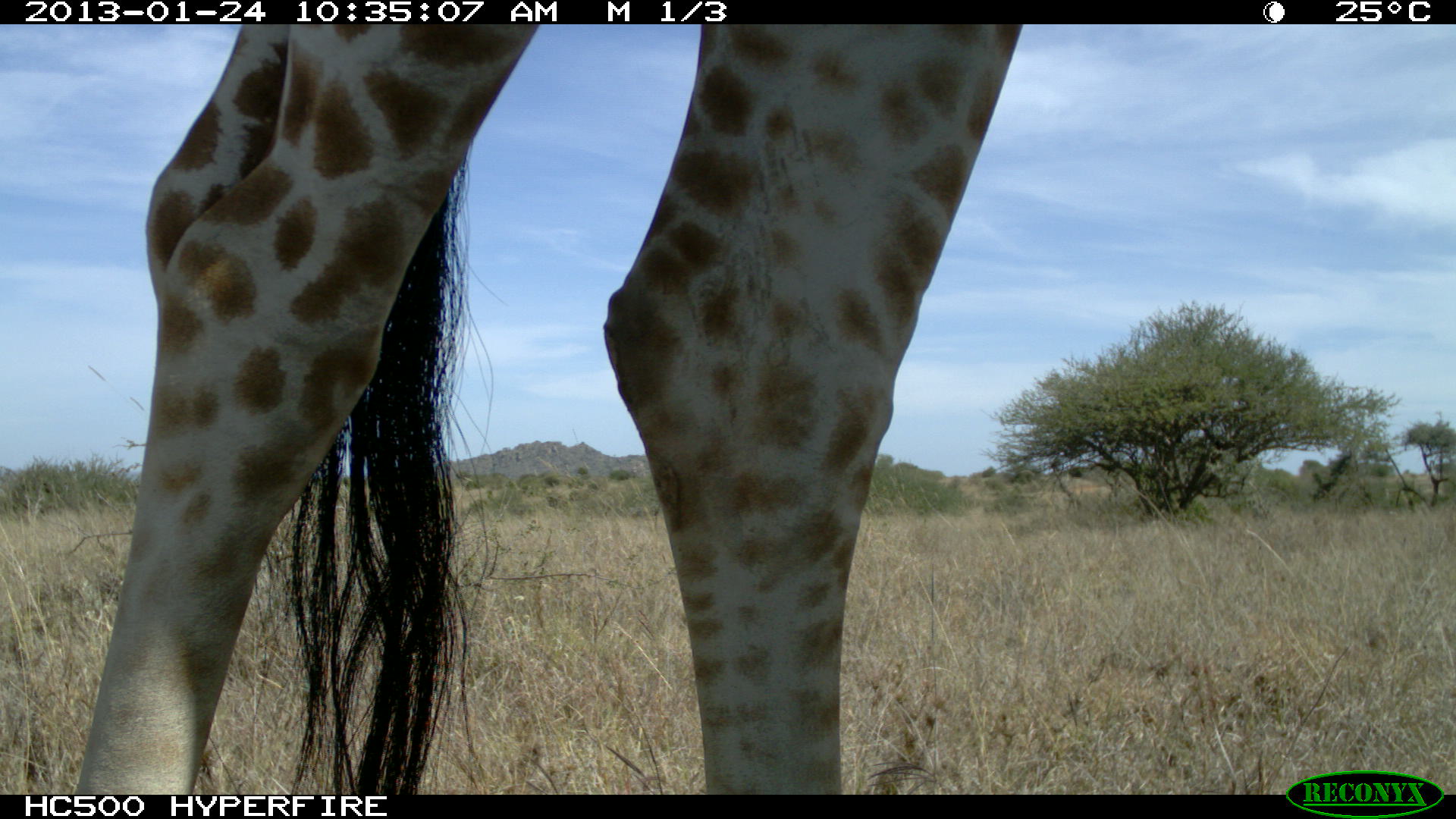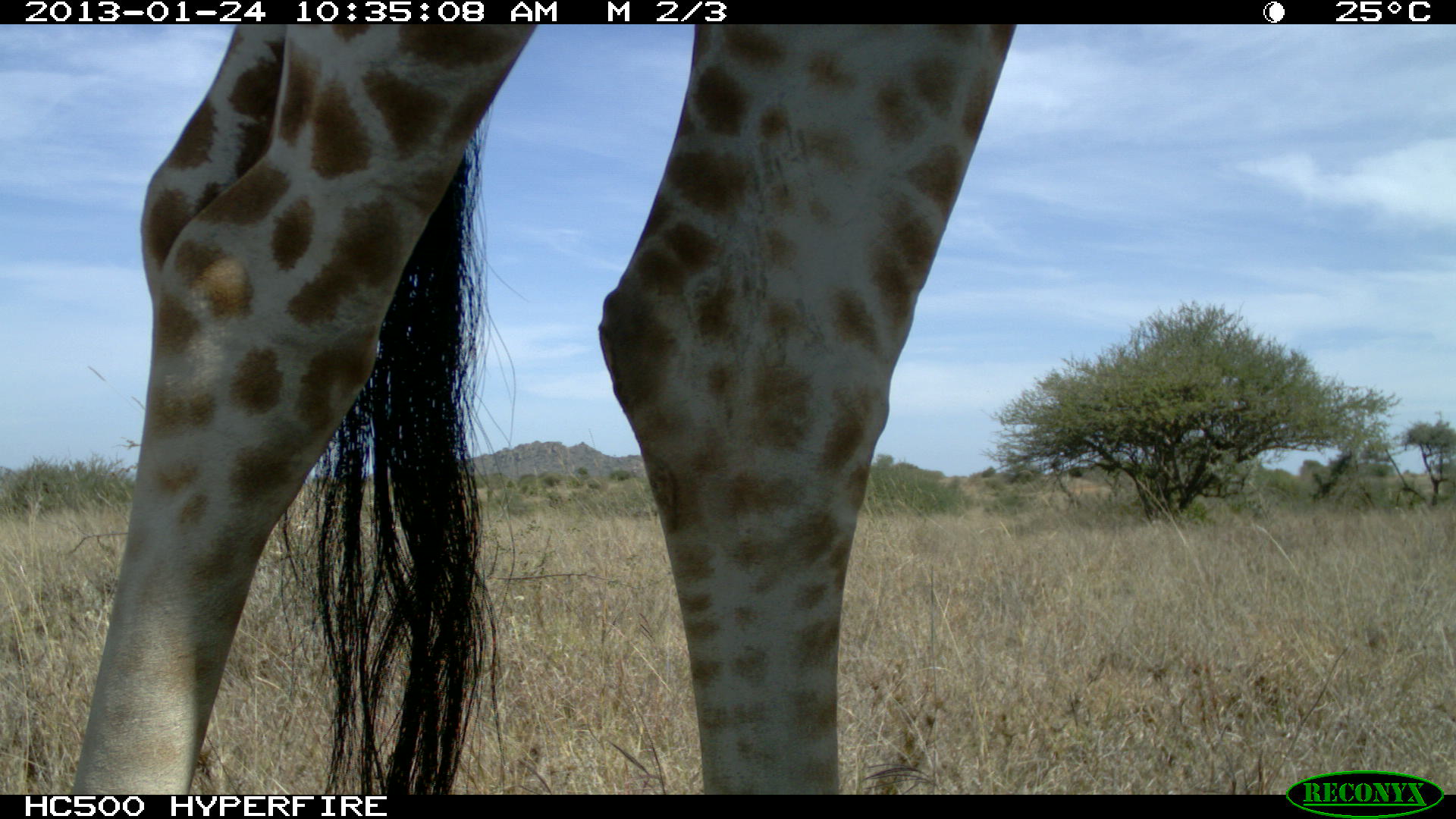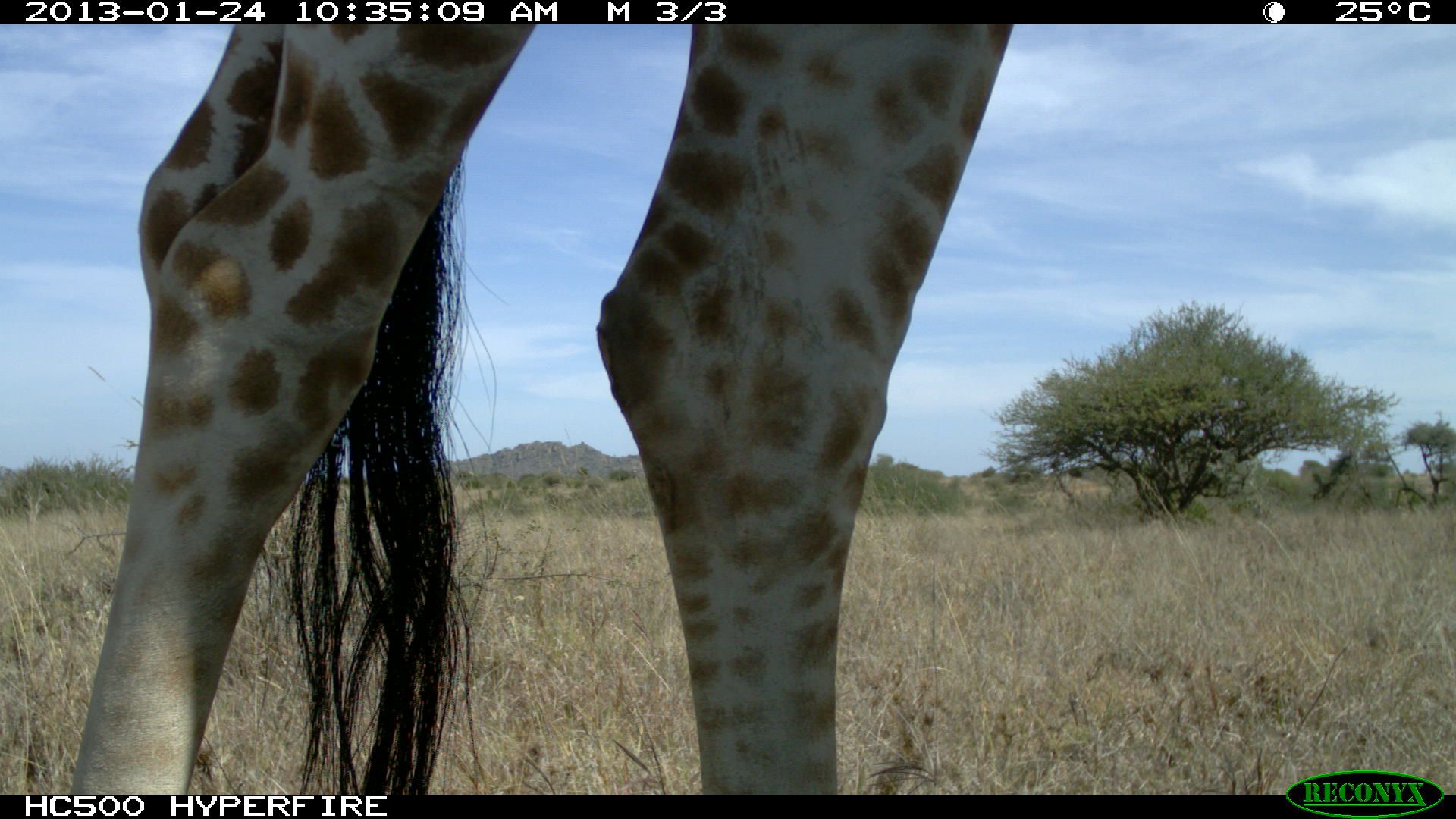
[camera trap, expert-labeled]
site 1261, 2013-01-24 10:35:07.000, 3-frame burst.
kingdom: Animalia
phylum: Chordata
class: Mammalia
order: Artiodactyla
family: Giraffidae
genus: Giraffa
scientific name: Giraffa camelopardalis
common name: giraffe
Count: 1.